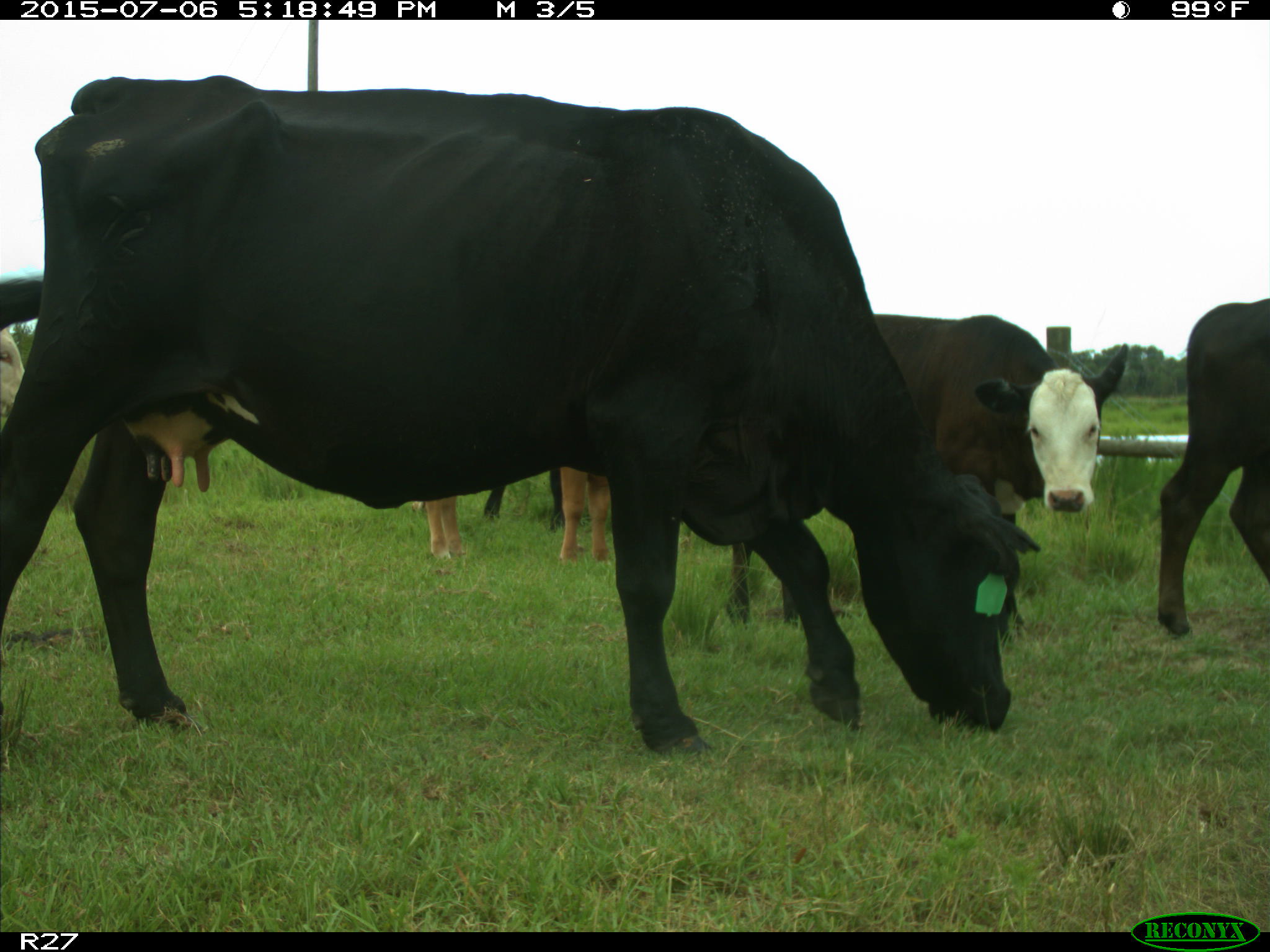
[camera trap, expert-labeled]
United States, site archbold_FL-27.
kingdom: Animalia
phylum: Chordata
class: Mammalia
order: Artiodactyla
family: Bovidae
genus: Bos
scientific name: Bos taurus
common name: domestic cow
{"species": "Bos taurus (domestic cow)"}